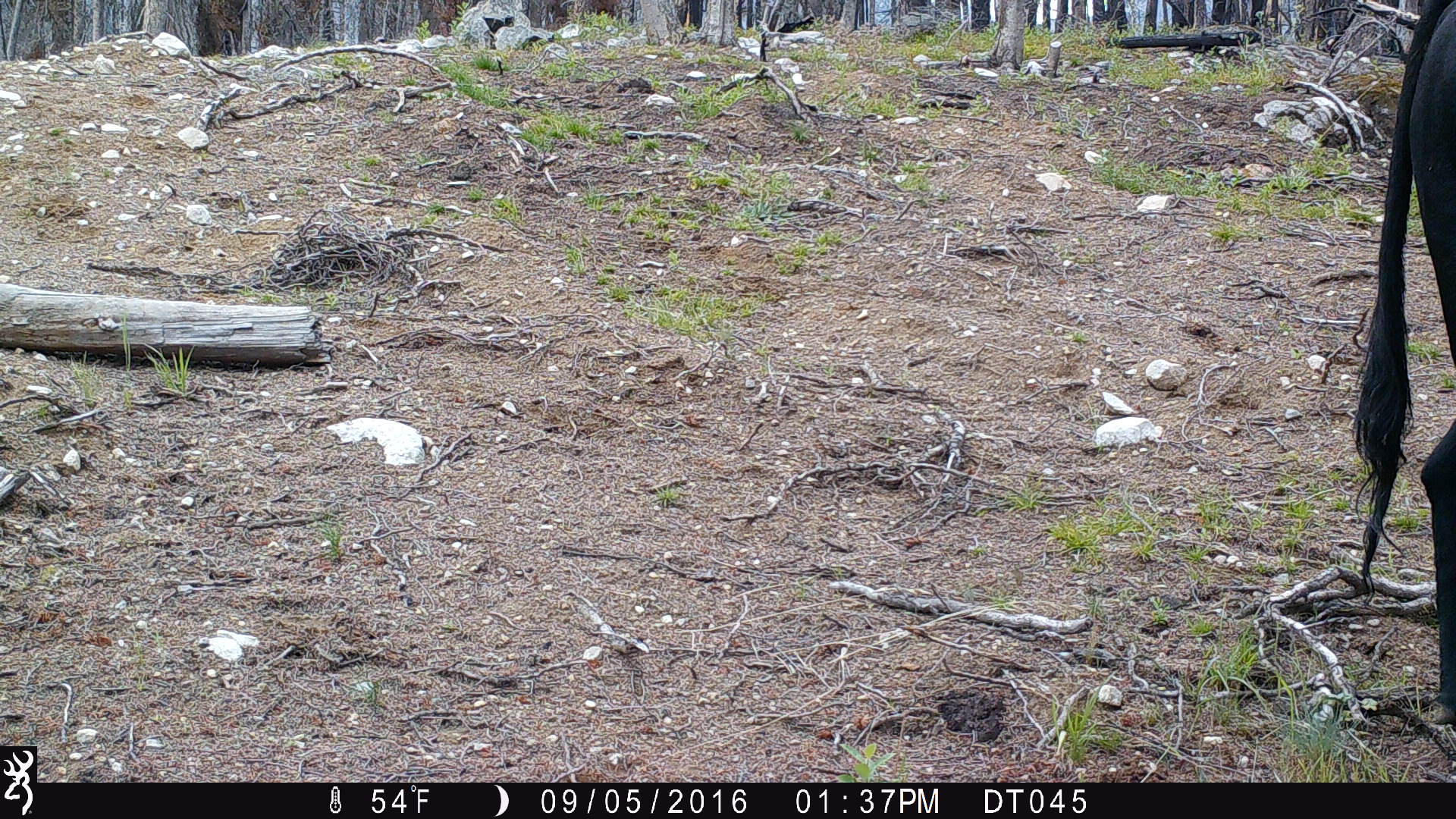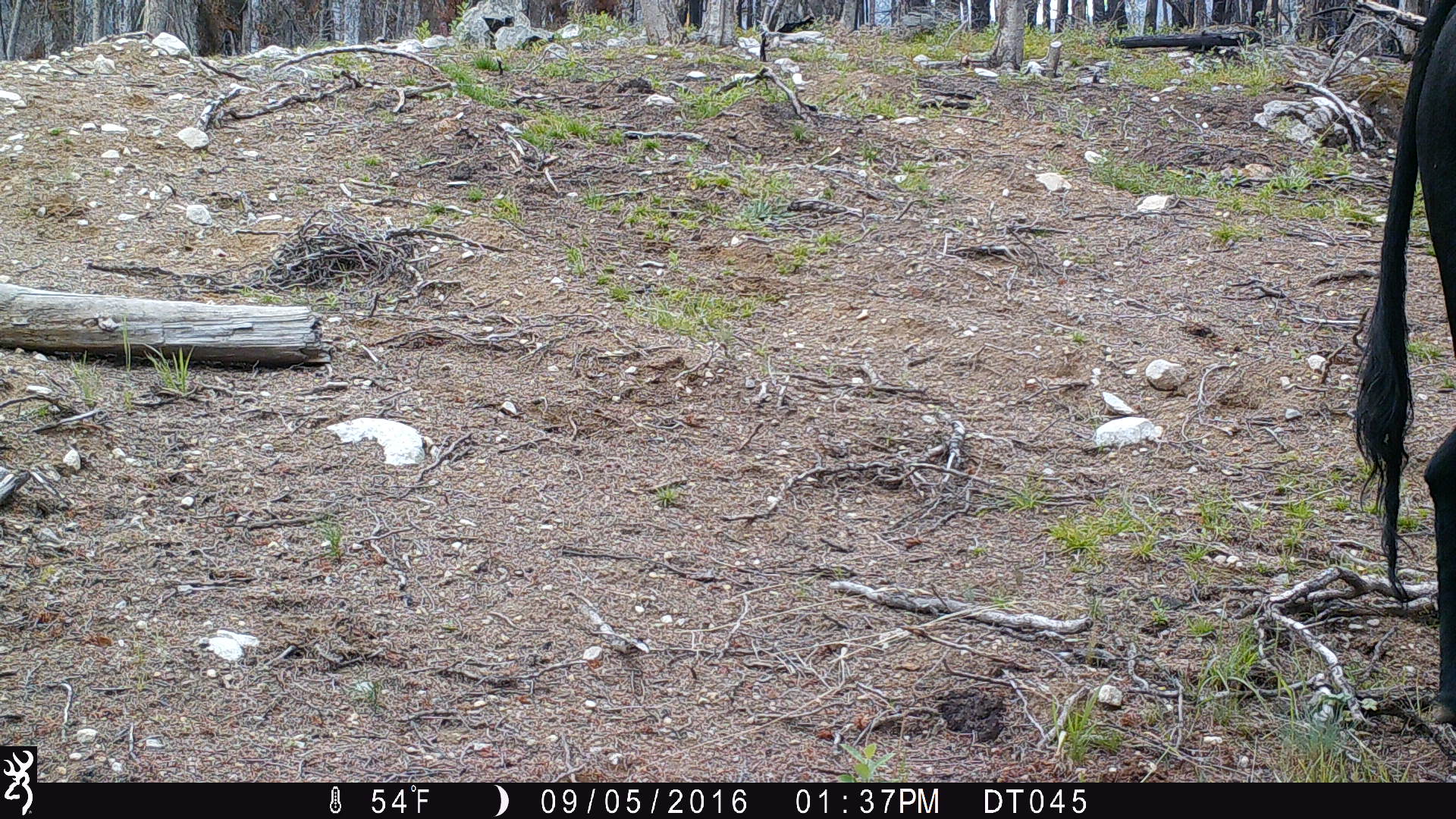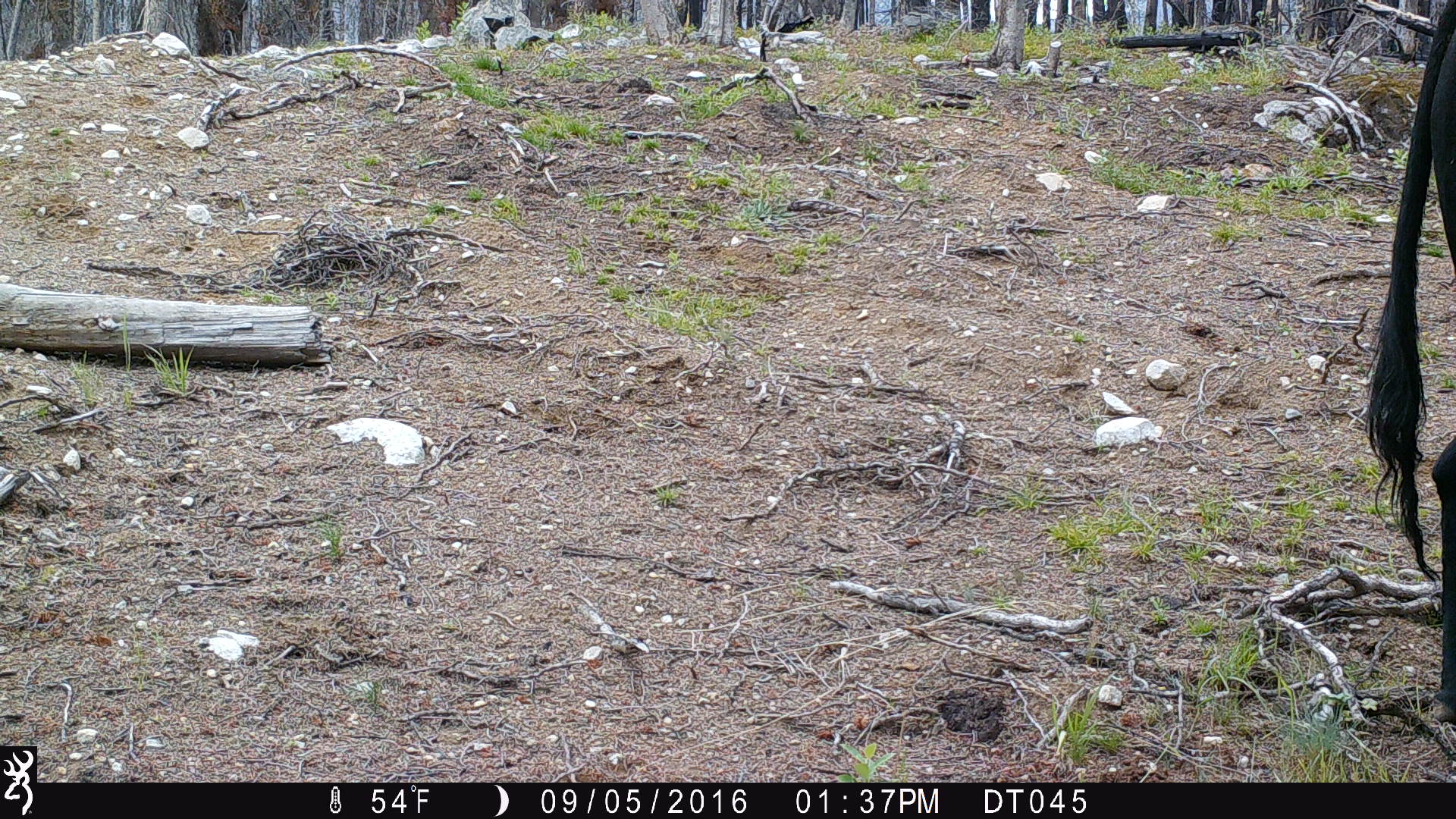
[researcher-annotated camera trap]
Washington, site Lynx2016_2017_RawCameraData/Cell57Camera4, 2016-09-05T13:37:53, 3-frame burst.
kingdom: Animalia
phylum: Chordata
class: Mammalia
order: Artiodactyla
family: Bovidae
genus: Bos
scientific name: Bos taurus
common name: domestic cattle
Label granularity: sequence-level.